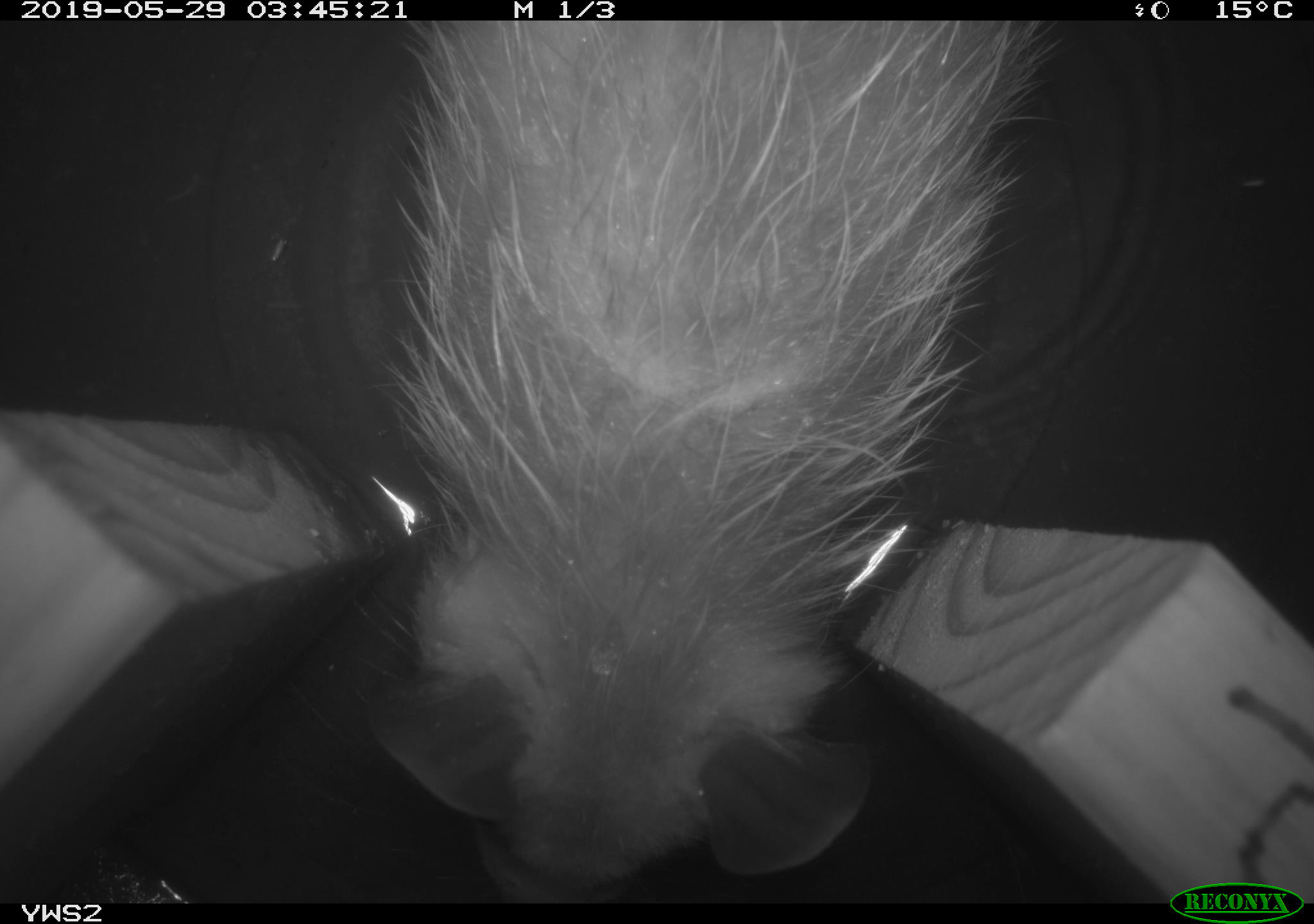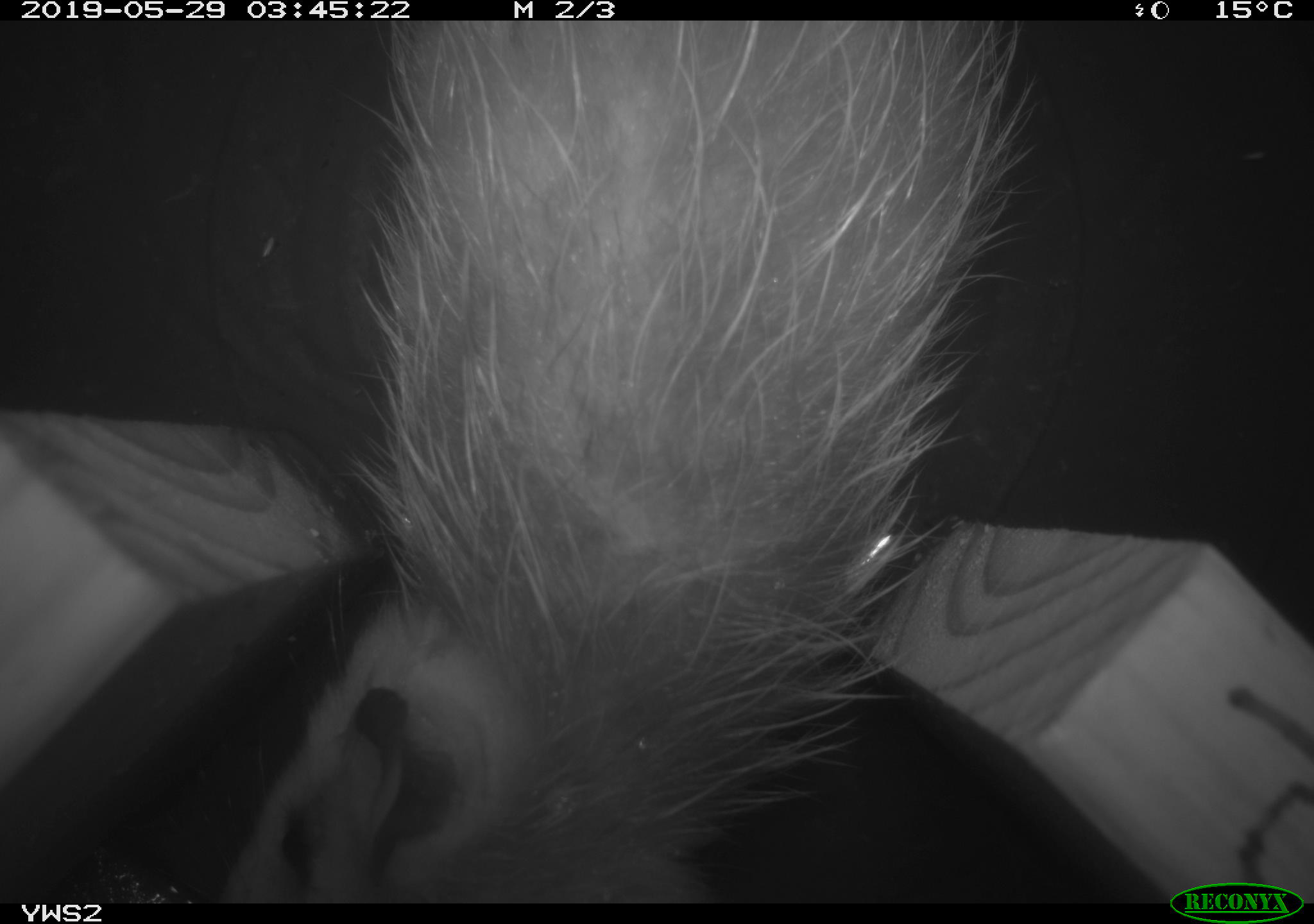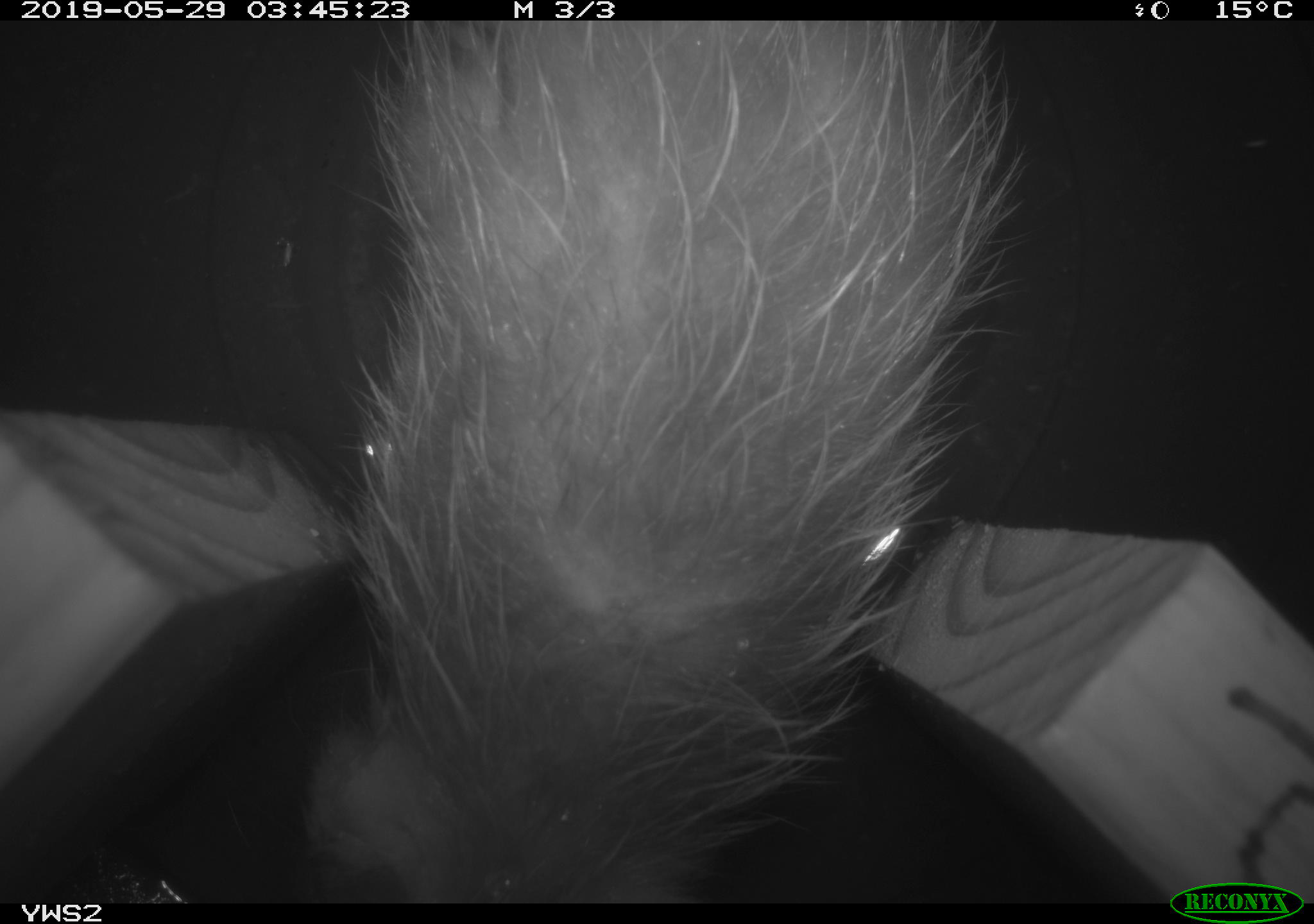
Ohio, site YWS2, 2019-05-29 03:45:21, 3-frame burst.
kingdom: Animalia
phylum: Chordata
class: Mammalia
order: Didelphimorphia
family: Didelphidae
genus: Didelphis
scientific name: Didelphis virginiana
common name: virginia opossum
Virginia opossum (Didelphis virginiana).